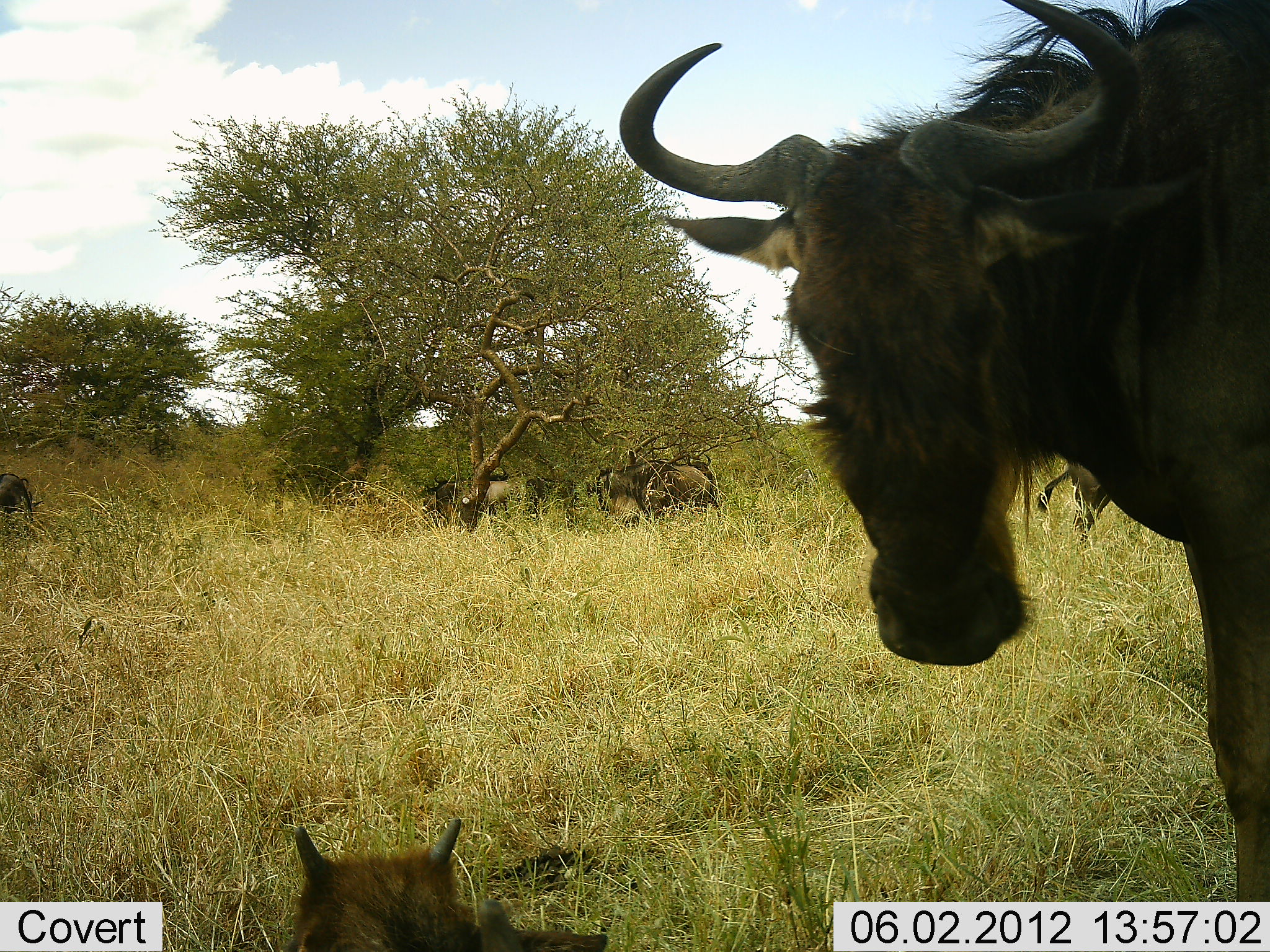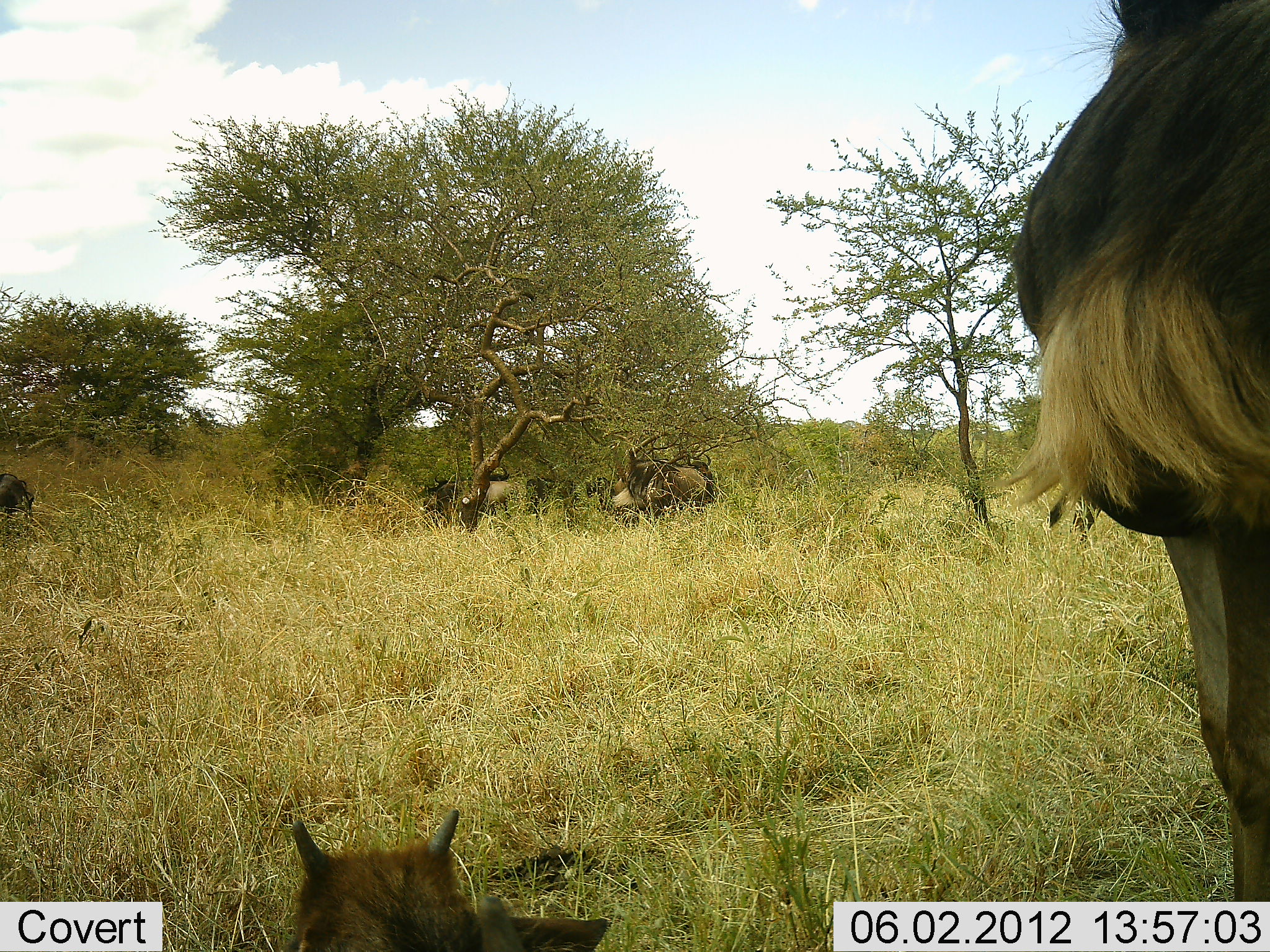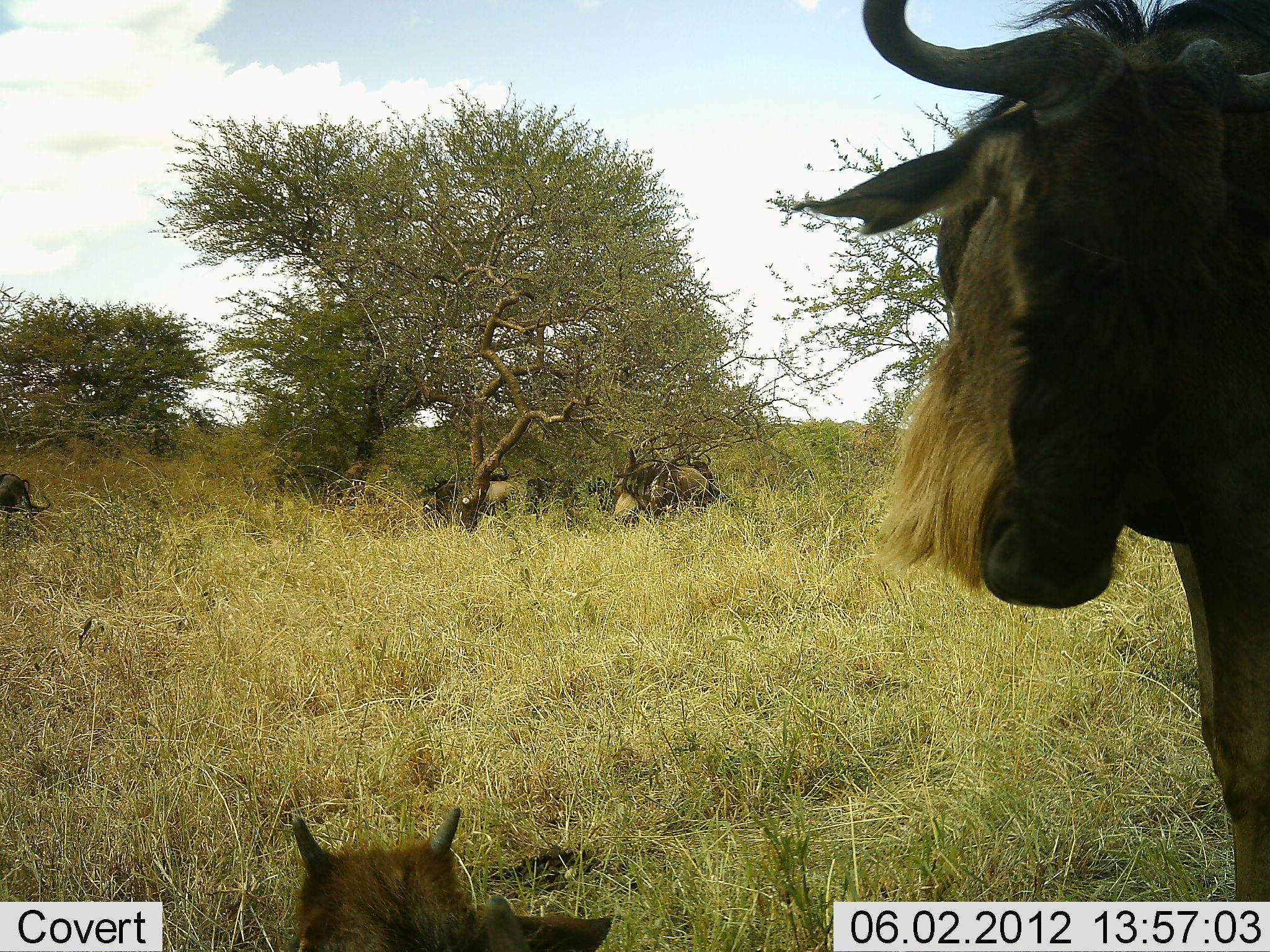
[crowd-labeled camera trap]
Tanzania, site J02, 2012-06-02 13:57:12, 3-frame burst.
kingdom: Animalia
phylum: Chordata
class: Mammalia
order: Artiodactyla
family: Bovidae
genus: Connochaetes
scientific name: Connochaetes taurinus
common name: blue wildebeest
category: wildebeest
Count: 5.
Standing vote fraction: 90%.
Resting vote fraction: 80%.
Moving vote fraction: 10%.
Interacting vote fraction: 10%.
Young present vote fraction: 80%.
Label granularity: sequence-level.